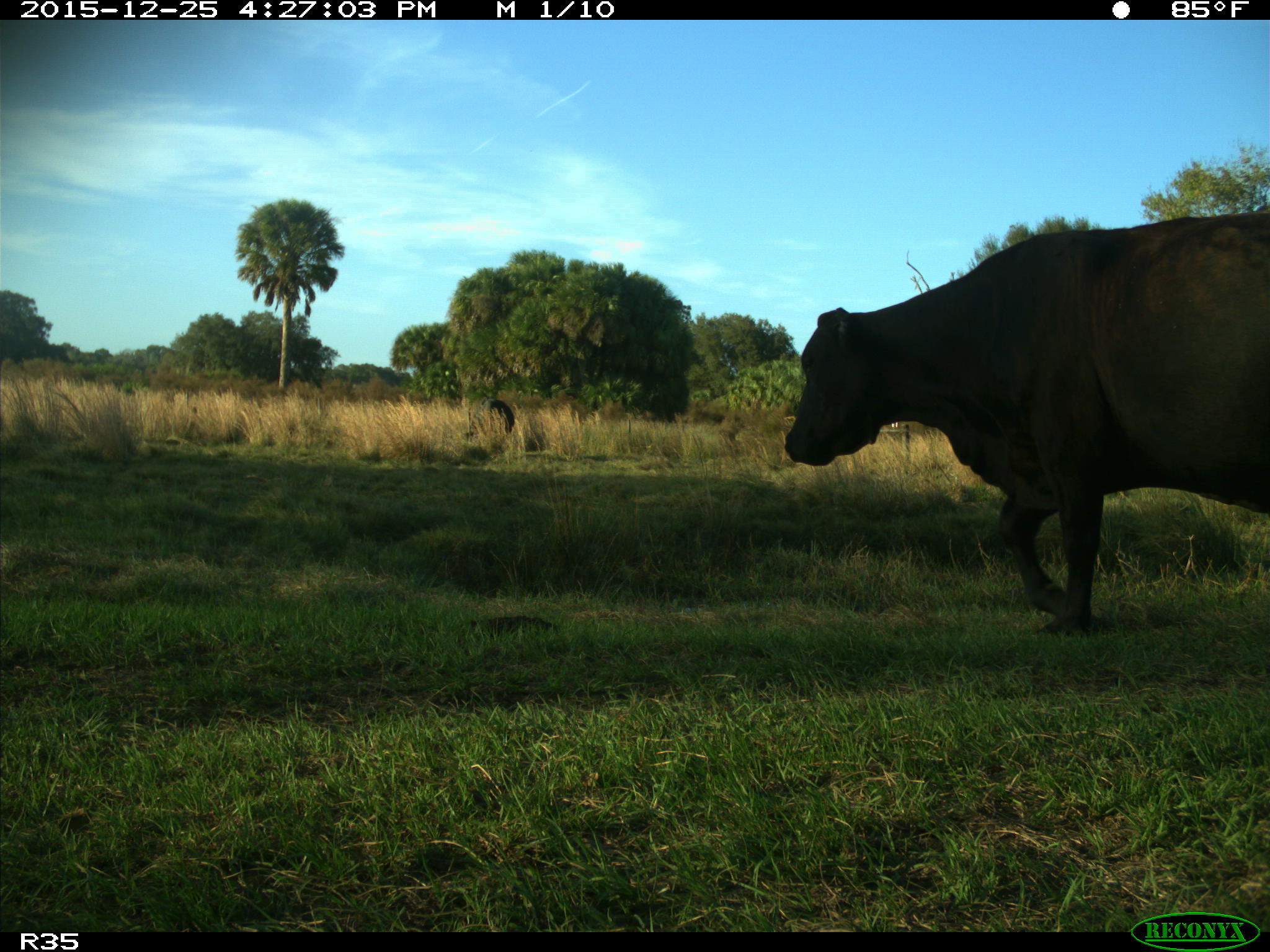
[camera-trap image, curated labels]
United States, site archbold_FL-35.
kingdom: Animalia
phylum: Chordata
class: Mammalia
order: Artiodactyla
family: Bovidae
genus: Bos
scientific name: Bos taurus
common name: domestic cow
Bos taurus (domestic cow).